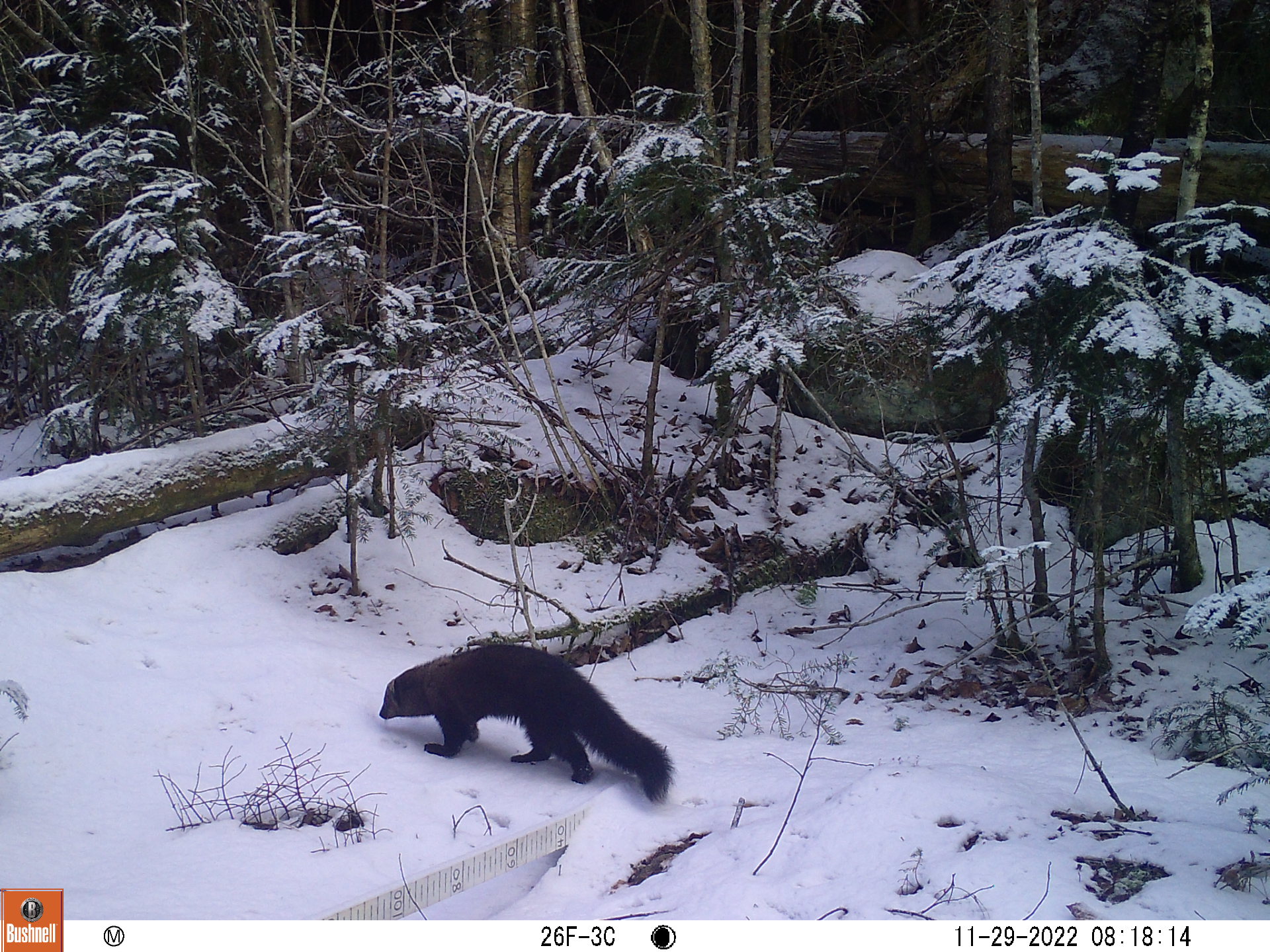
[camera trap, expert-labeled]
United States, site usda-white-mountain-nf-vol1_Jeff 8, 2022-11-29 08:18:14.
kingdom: Animalia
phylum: Chordata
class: Mammalia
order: Carnivora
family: Mustelidae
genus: Pekania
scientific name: Pekania pennanti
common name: fisher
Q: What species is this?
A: Fisher (Pekania pennanti).